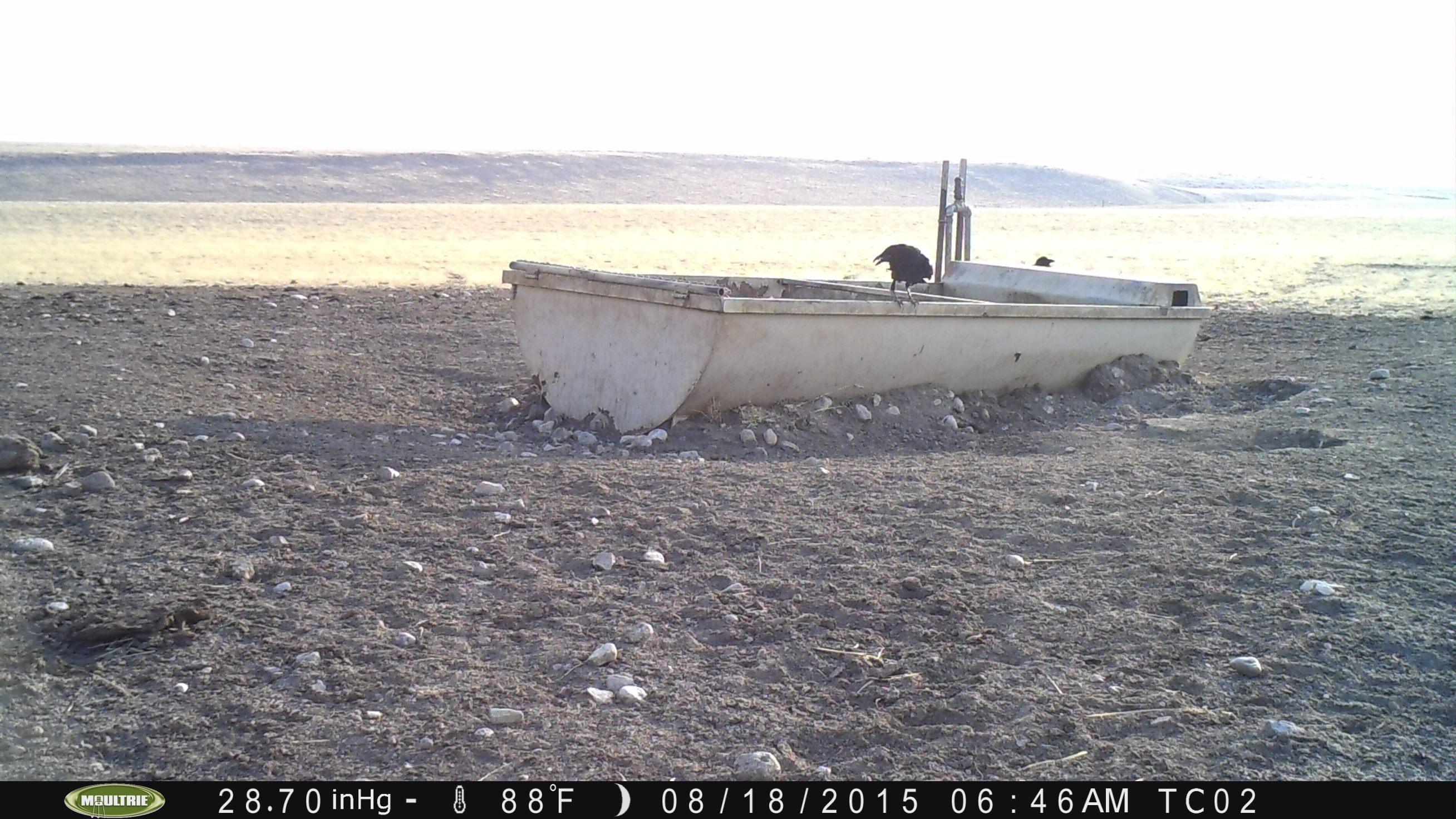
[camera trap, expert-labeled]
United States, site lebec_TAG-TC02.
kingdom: Animalia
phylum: Chordata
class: Aves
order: Passeriformes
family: Corvidae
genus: Corvus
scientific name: Corvus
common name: crows and ravens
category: unidentified corvus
Unidentified corvus (crows and ravens) (Corvus).